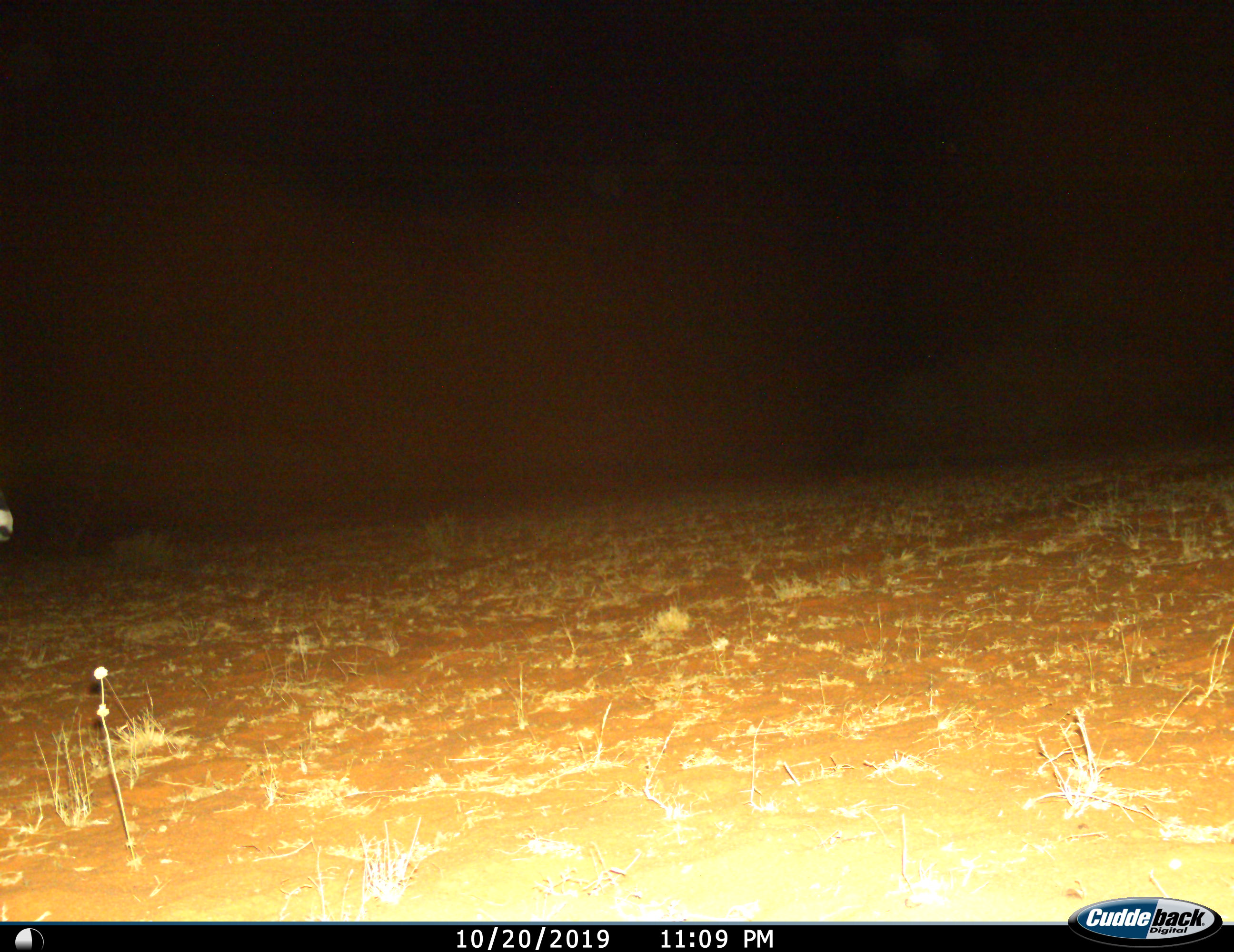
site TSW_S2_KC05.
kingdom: Animalia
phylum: Chordata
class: Mammalia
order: Artiodactyla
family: Bovidae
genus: Oryx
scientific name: Oryx gazella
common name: gemsbok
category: oryx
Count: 1.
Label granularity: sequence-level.